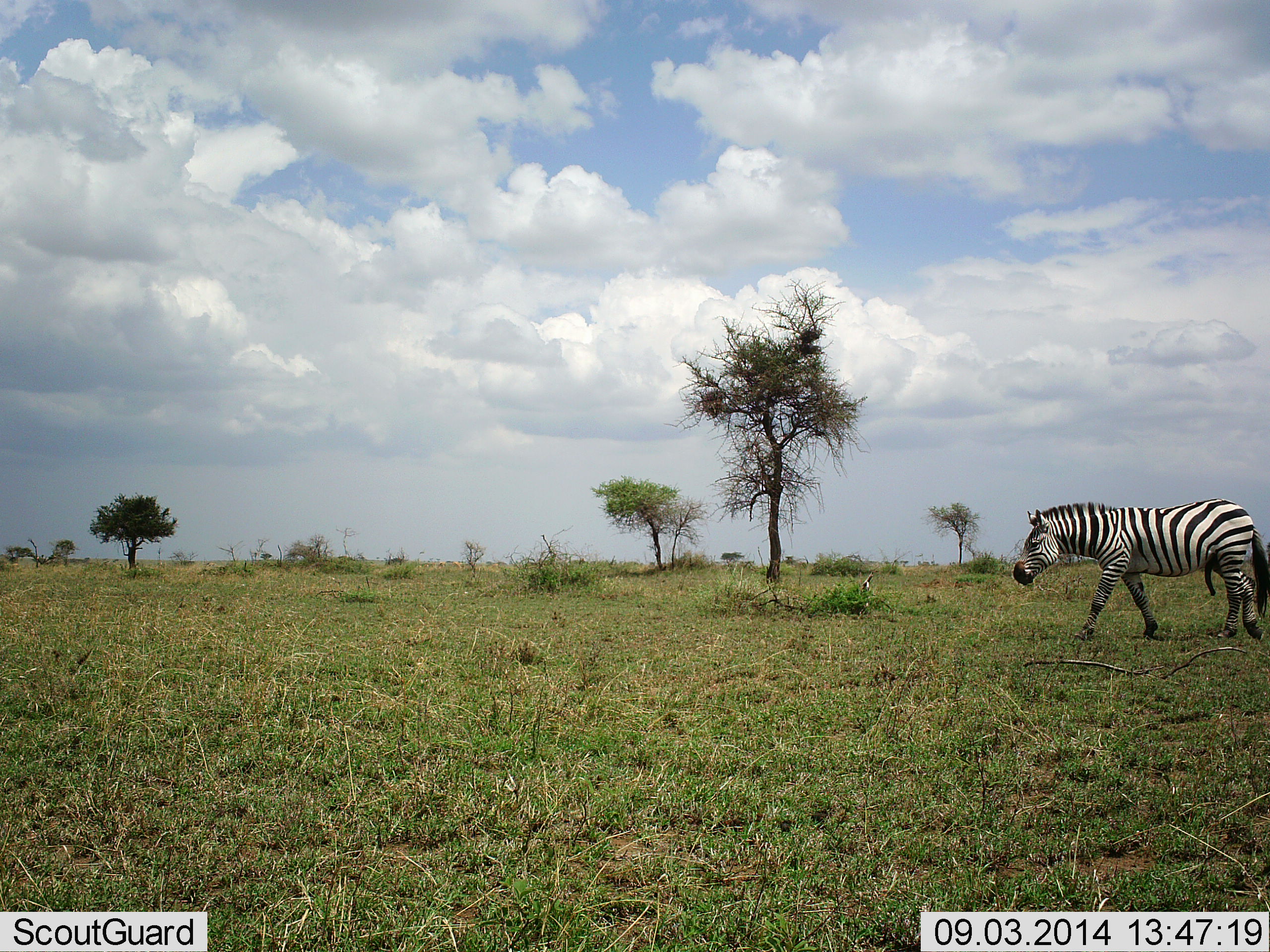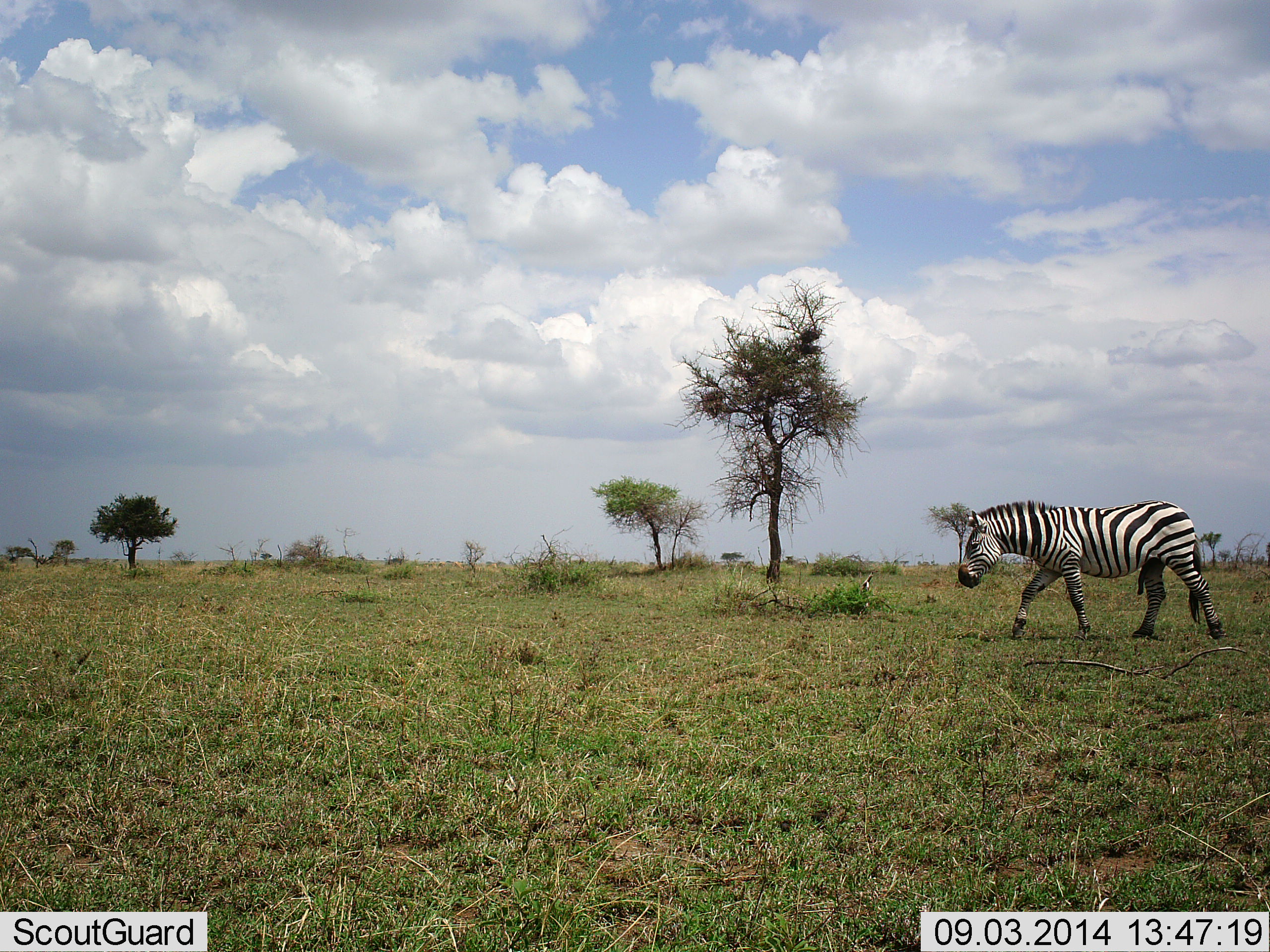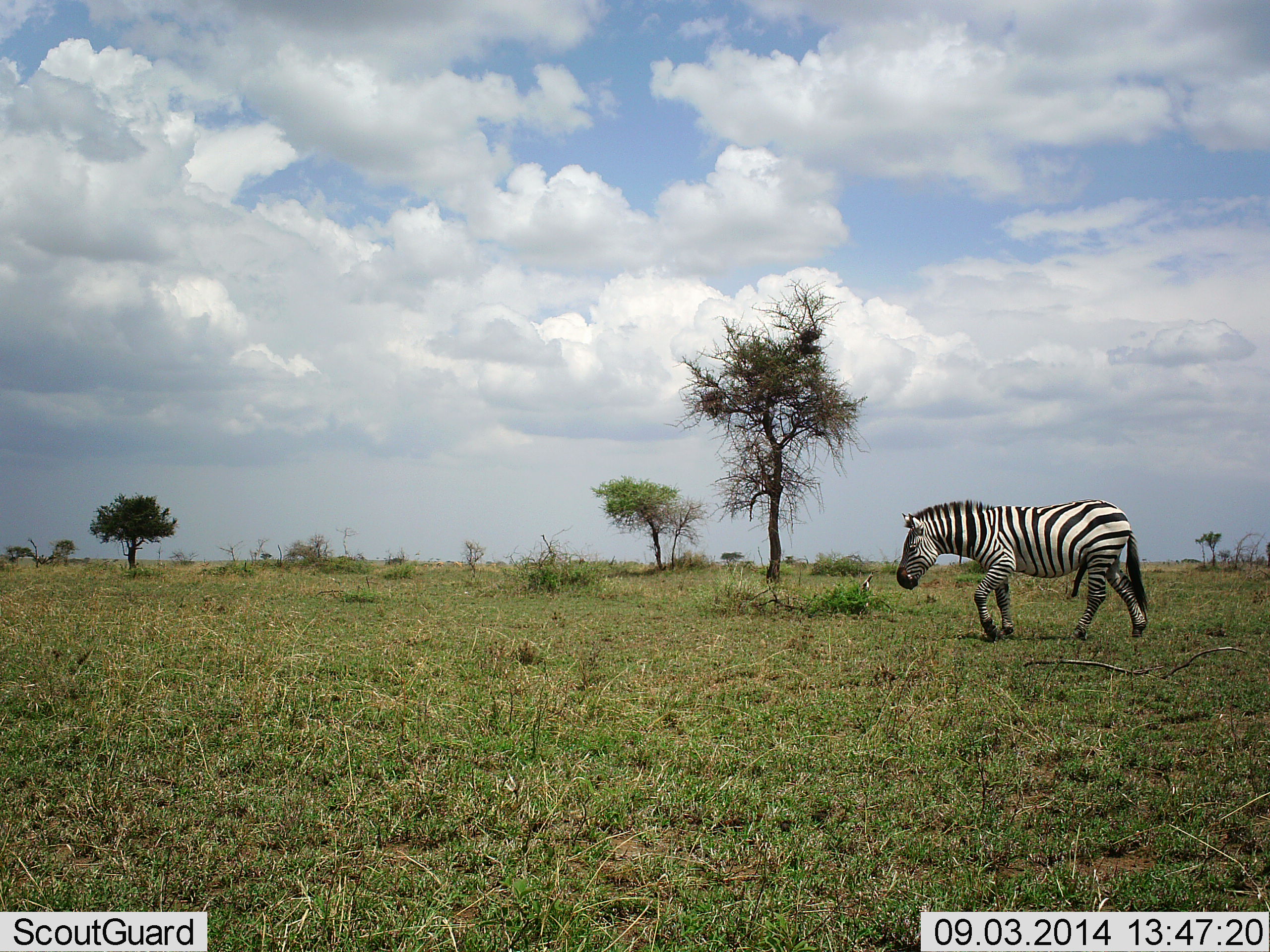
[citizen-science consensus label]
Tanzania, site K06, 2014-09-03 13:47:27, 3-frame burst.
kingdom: Animalia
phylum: Chordata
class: Mammalia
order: Perissodactyla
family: Equidae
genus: Equus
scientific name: Equus quagga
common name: plains zebra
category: zebra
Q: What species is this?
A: Zebra (plains zebra) (Equus quagga).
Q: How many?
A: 1.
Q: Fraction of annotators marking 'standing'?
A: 10%.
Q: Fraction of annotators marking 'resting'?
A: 0%.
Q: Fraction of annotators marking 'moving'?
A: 100%.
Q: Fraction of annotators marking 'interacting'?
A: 0%.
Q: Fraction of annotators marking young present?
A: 0%.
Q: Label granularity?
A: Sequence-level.